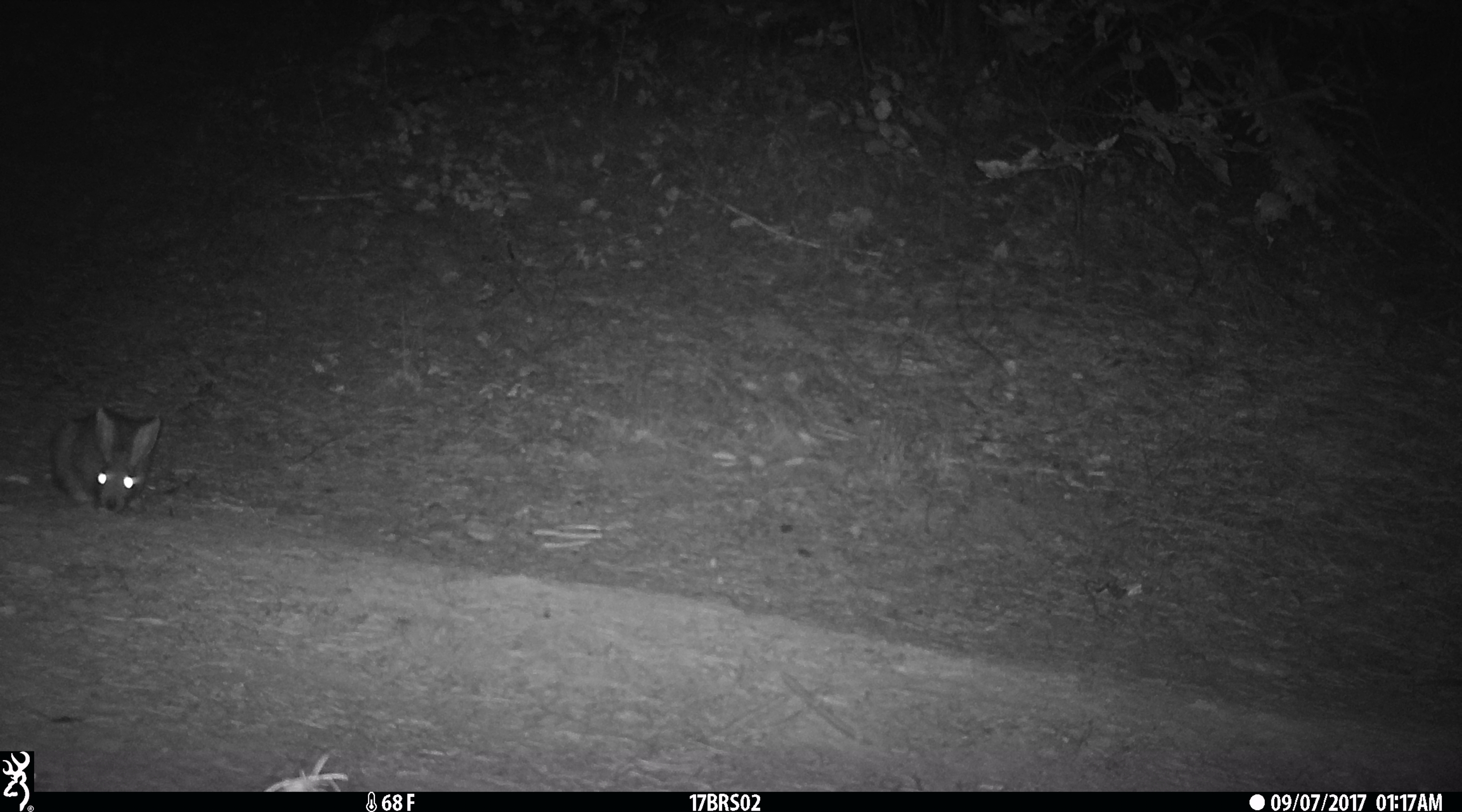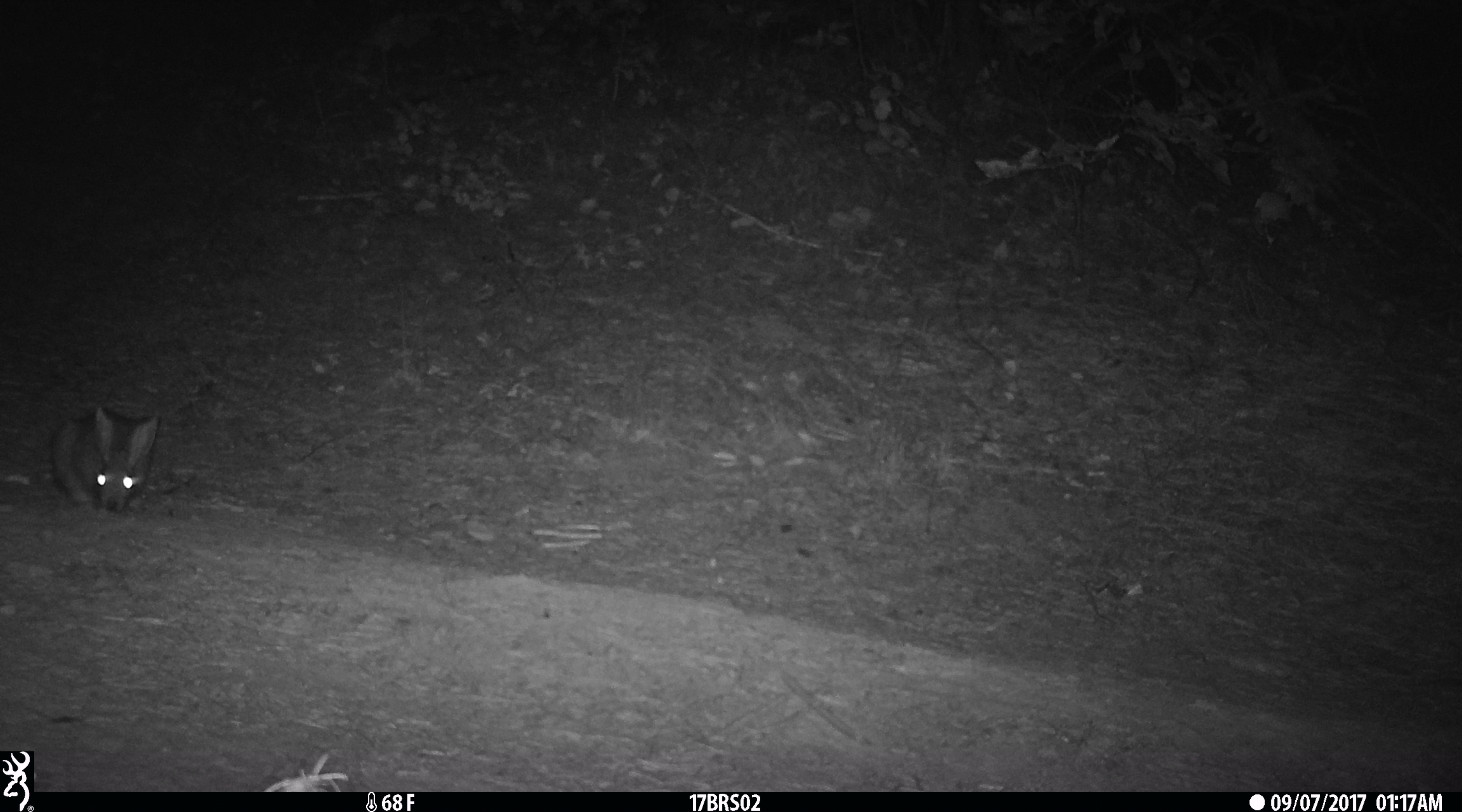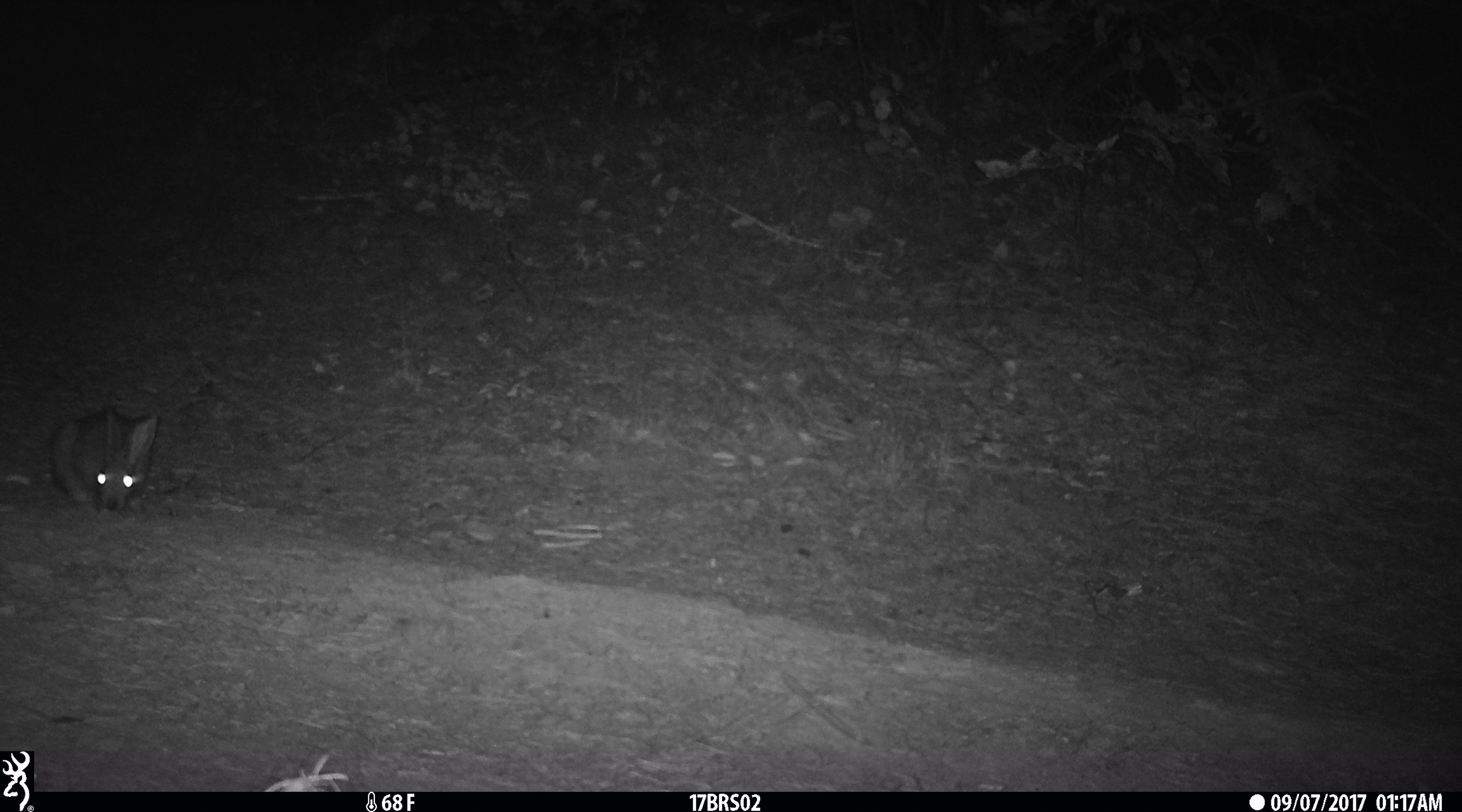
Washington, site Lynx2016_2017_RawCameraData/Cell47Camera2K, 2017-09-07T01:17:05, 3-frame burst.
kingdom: Animalia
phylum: Chordata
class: Mammalia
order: Lagomorpha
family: Leporidae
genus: Lepus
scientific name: Lepus americanus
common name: snowshoe hare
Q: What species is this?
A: Lepus americanus (snowshoe hare).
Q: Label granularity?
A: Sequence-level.